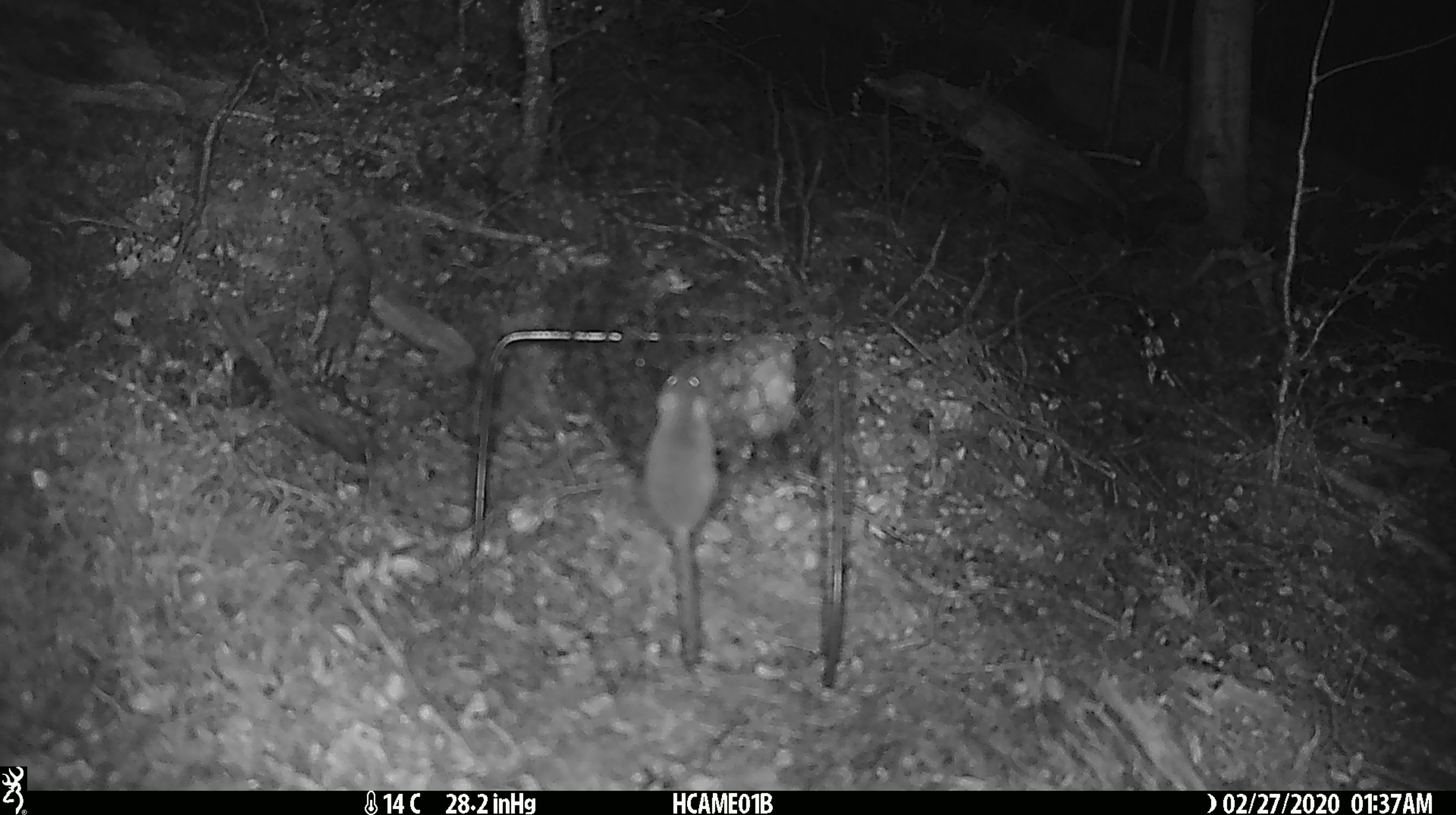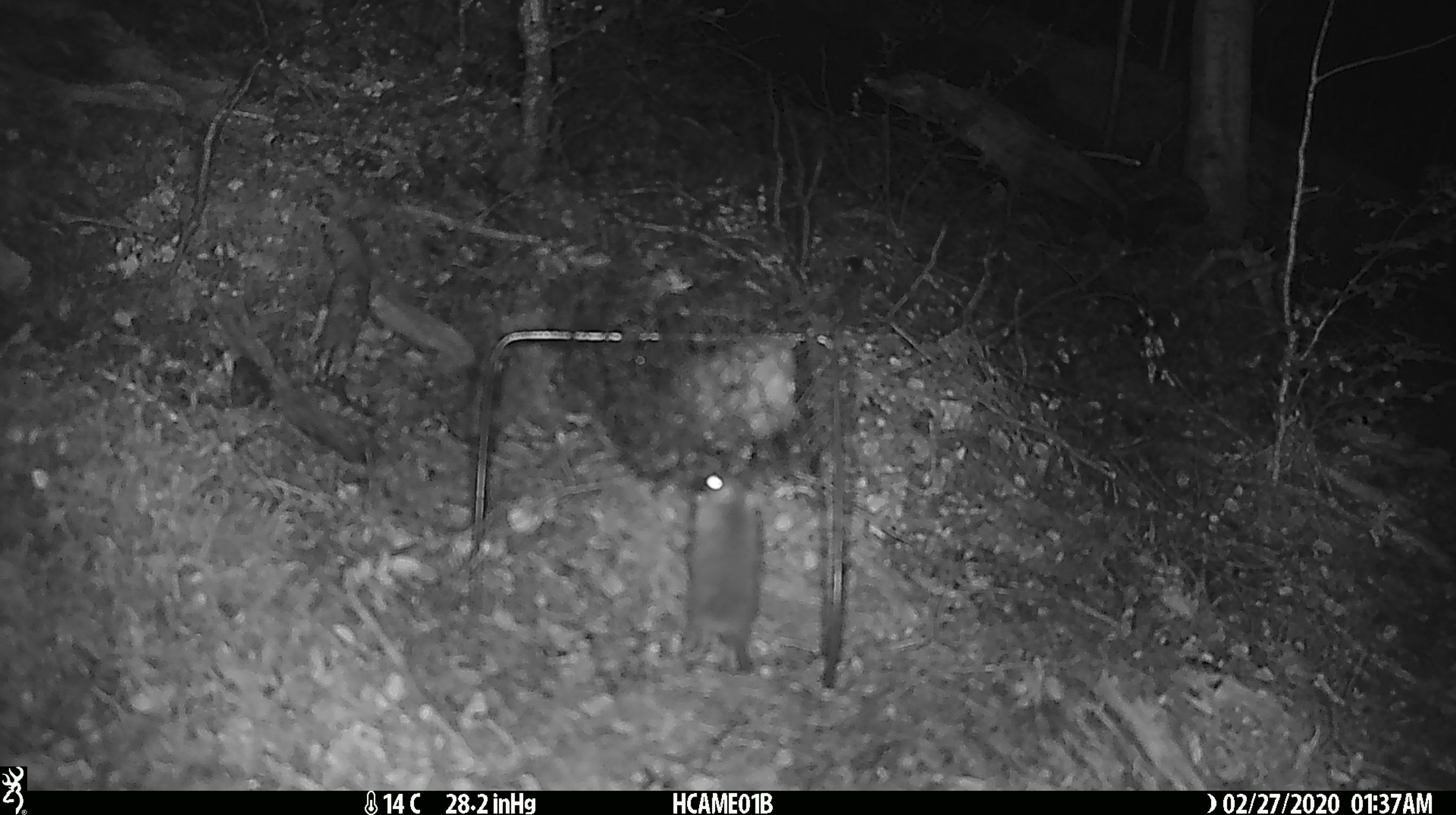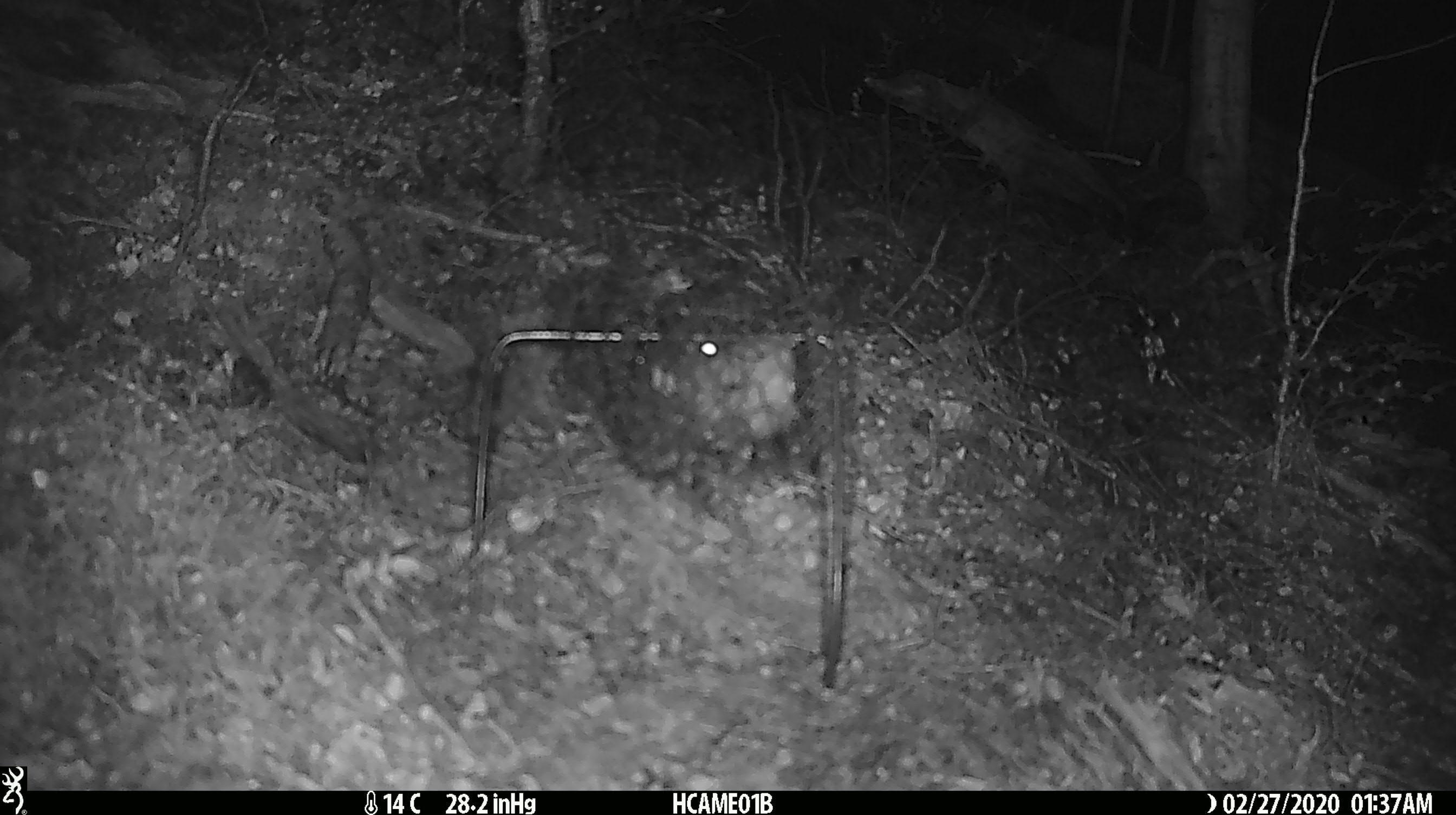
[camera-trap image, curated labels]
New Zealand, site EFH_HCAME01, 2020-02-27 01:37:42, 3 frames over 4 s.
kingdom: Animalia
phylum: Chordata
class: Mammalia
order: Rodentia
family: Muridae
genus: Mus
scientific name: Mus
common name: mouse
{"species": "mouse (Mus)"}